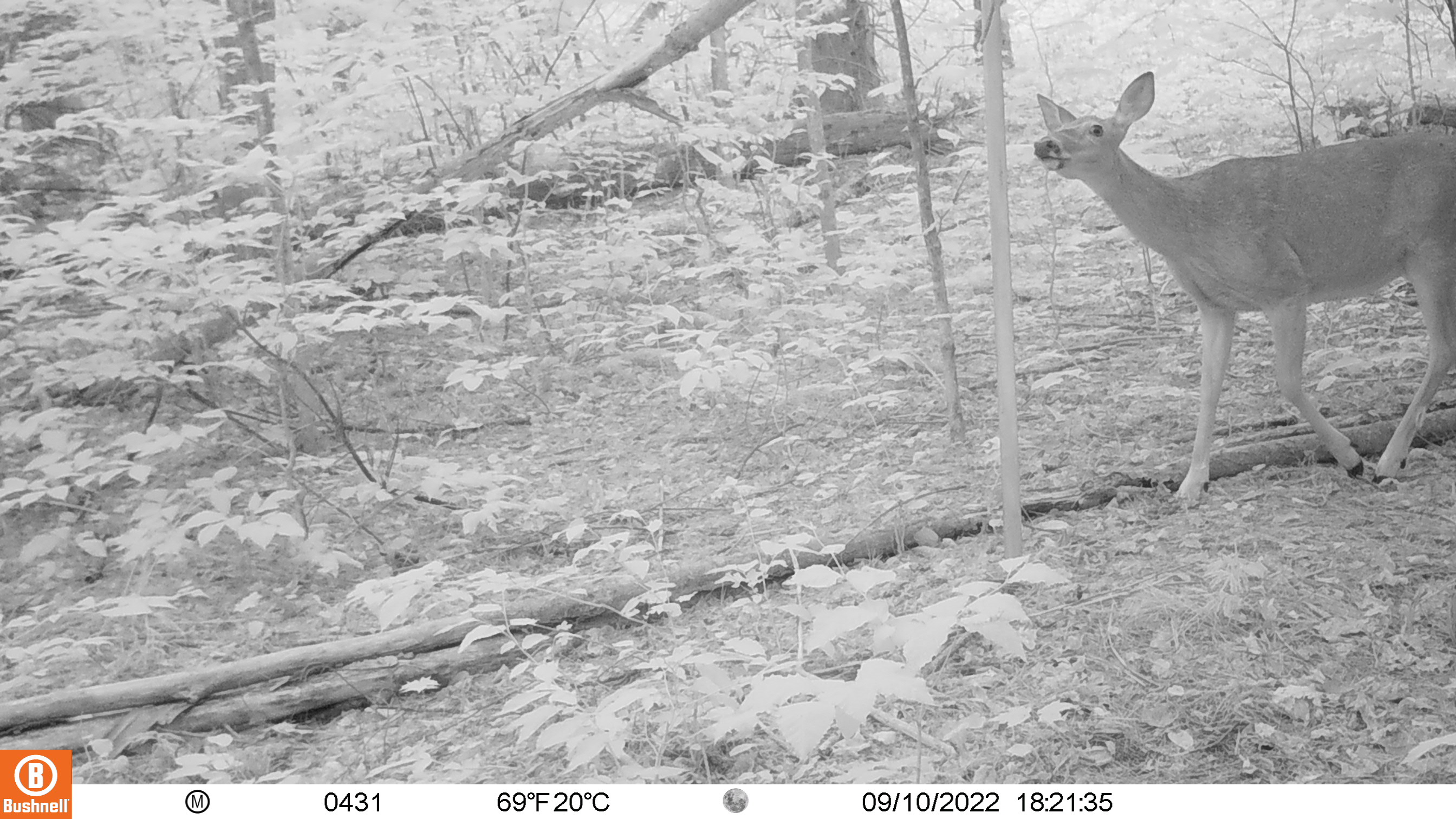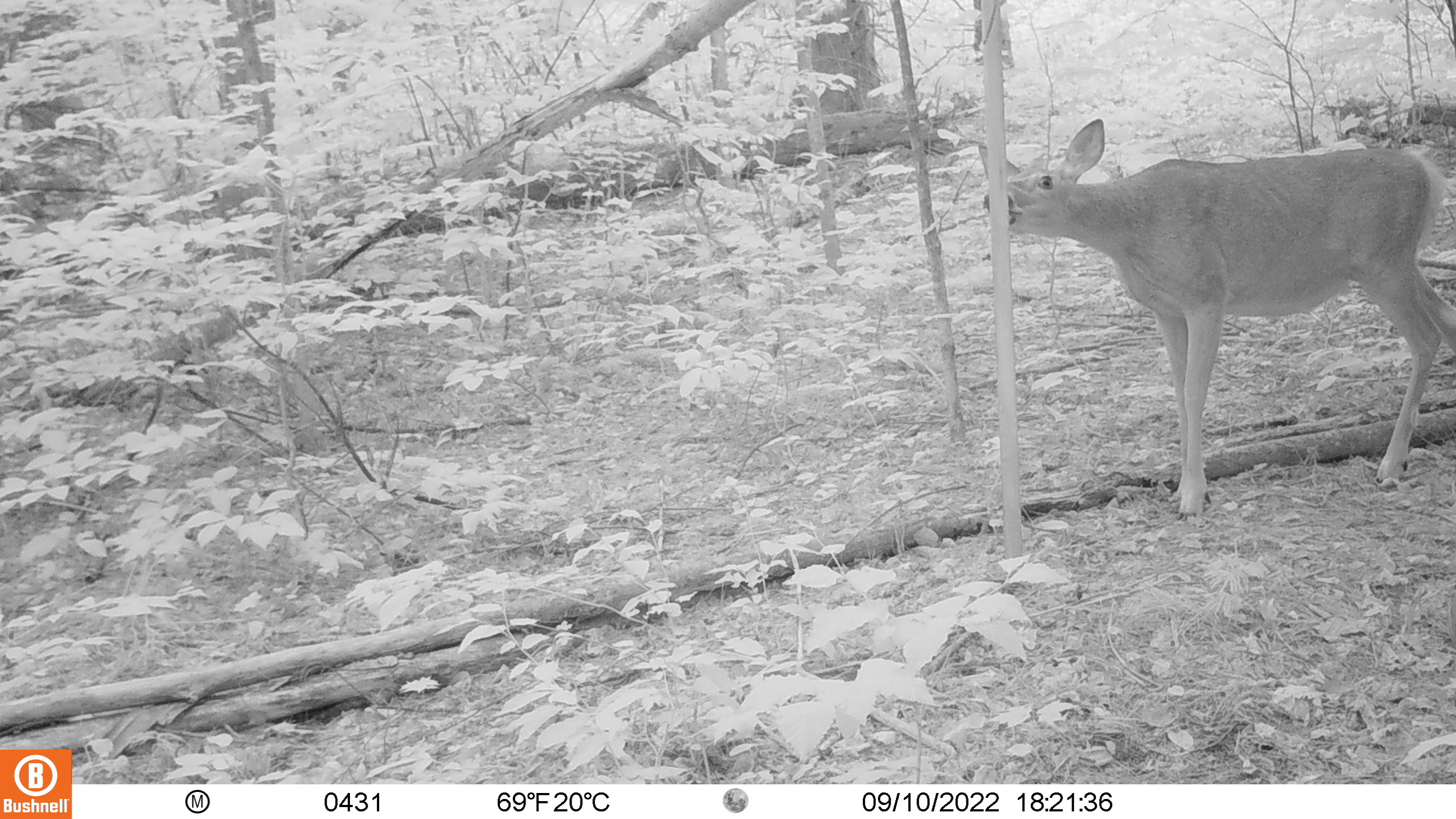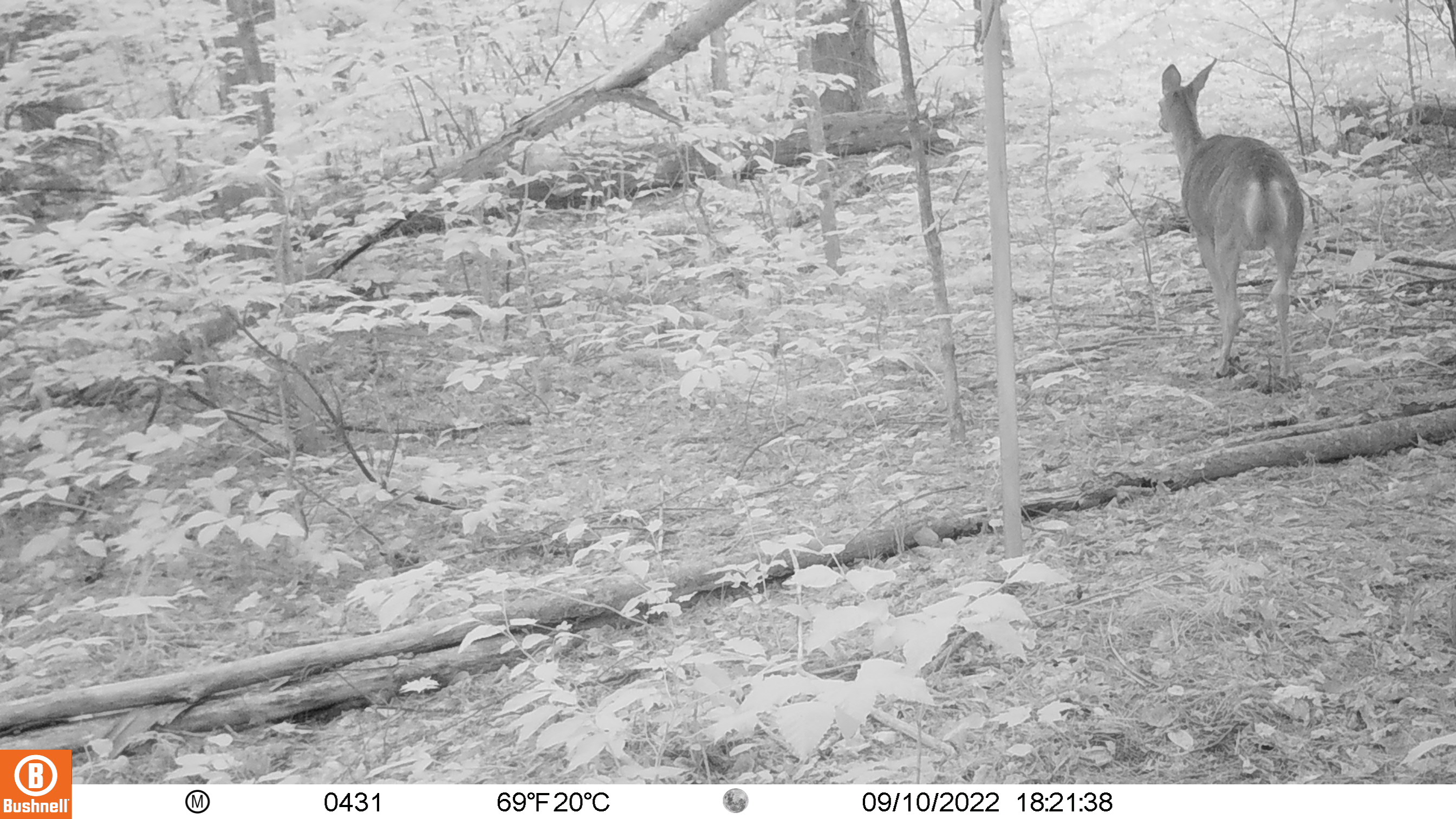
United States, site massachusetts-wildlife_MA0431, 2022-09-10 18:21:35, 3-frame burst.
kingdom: Animalia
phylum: Chordata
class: Mammalia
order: Artiodactyla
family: Cervidae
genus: Odocoileus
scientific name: Odocoileus virginianus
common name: white-tailed deer